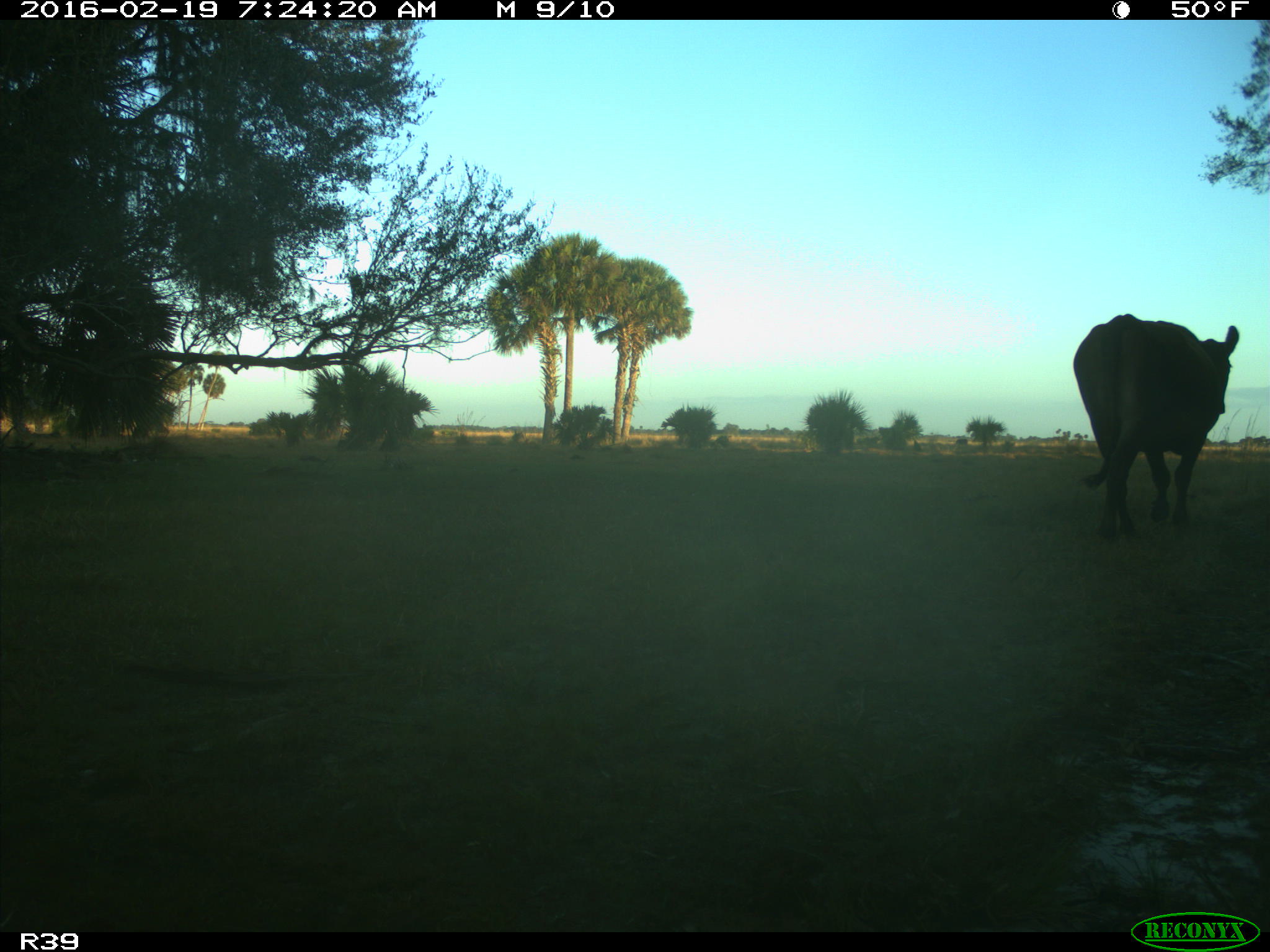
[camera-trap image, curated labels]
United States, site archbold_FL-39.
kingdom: Animalia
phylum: Chordata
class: Mammalia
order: Artiodactyla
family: Bovidae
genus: Bos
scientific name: Bos taurus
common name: domestic cow